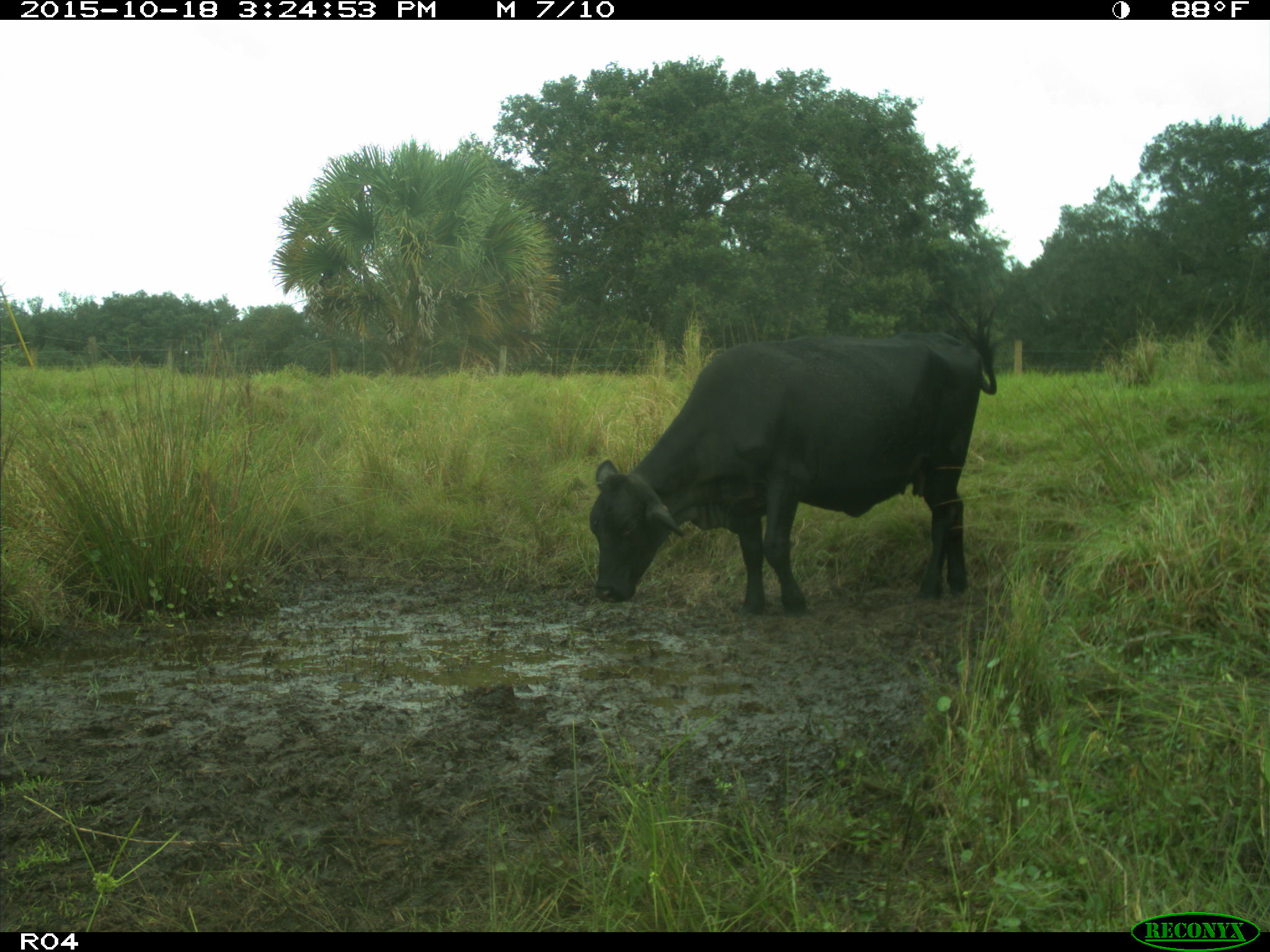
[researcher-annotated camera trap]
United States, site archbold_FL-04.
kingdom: Animalia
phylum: Chordata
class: Mammalia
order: Artiodactyla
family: Bovidae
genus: Bos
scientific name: Bos taurus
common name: domestic cow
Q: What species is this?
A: Bos taurus (domestic cow).